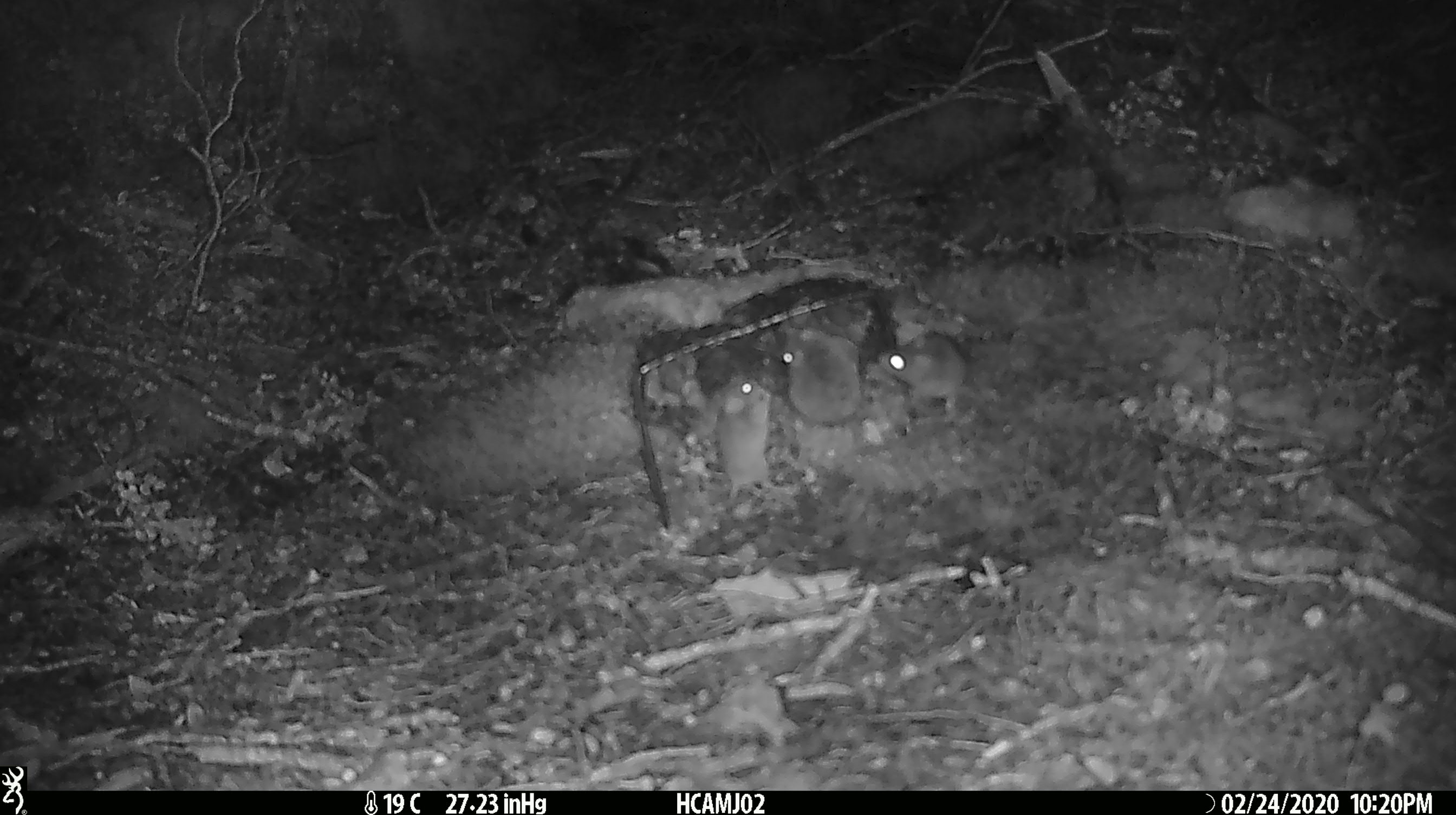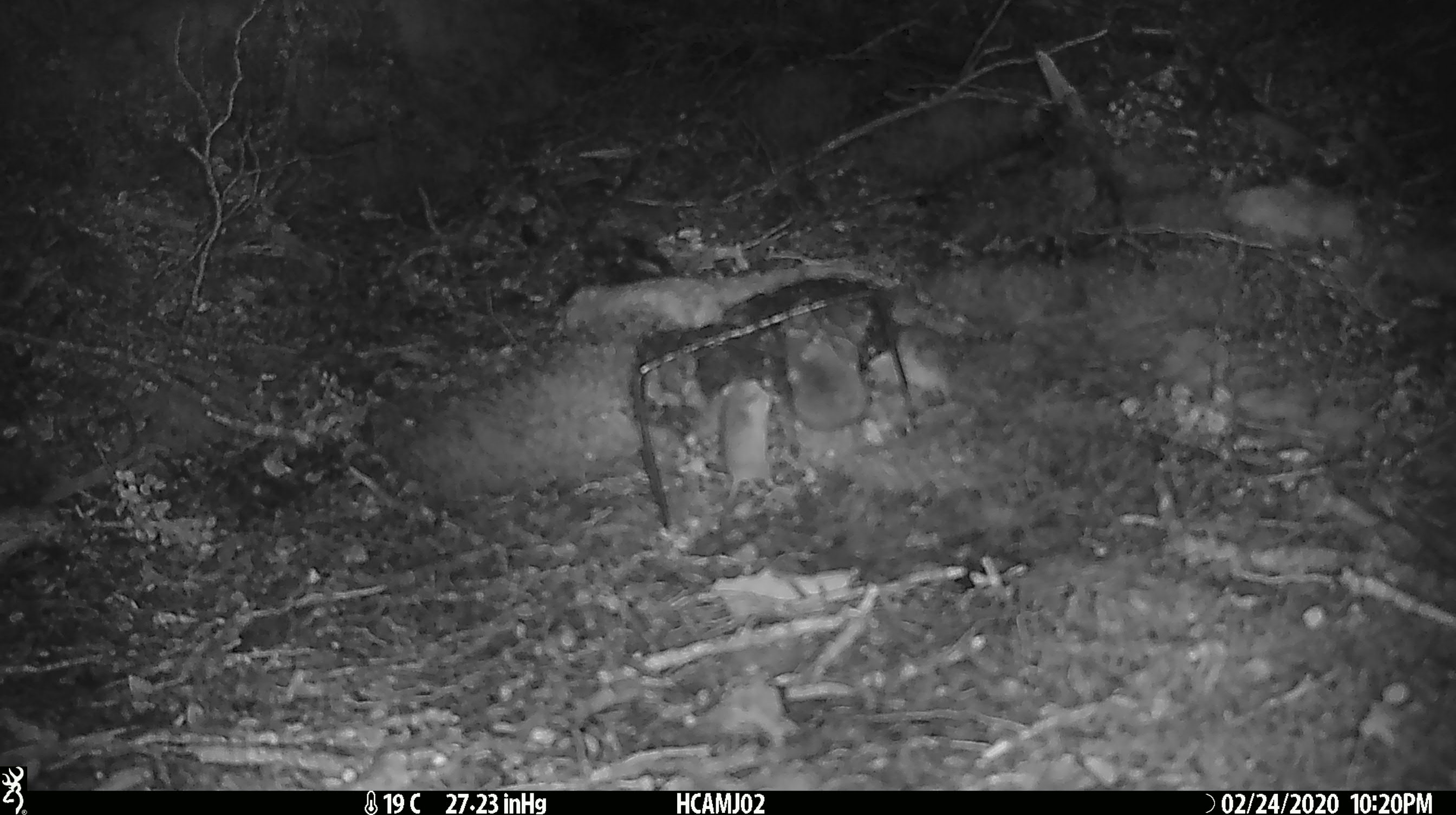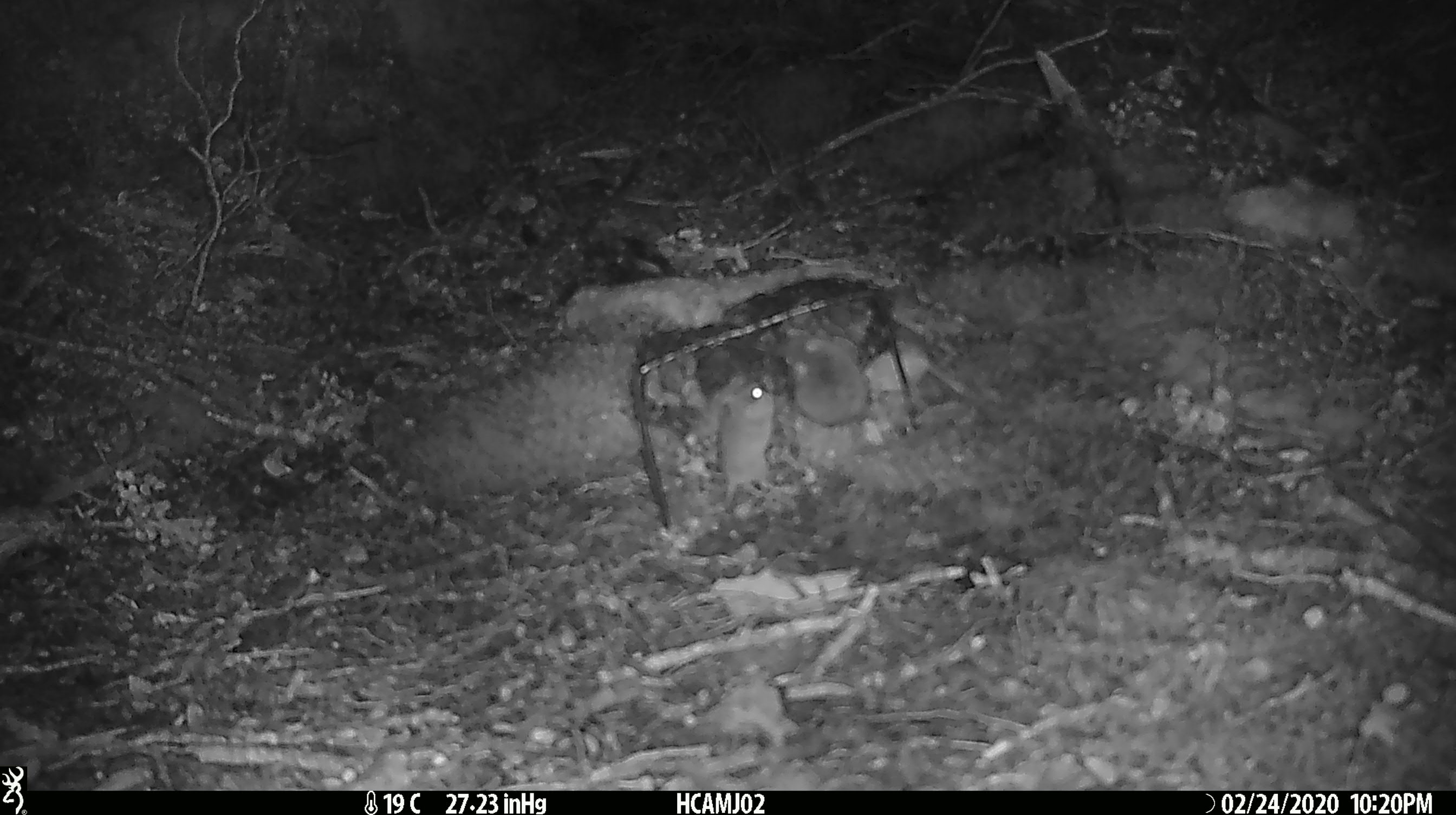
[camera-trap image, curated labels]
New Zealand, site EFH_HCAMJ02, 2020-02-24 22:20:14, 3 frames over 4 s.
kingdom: Animalia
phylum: Chordata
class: Mammalia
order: Rodentia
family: Muridae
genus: Mus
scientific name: Mus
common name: mouse